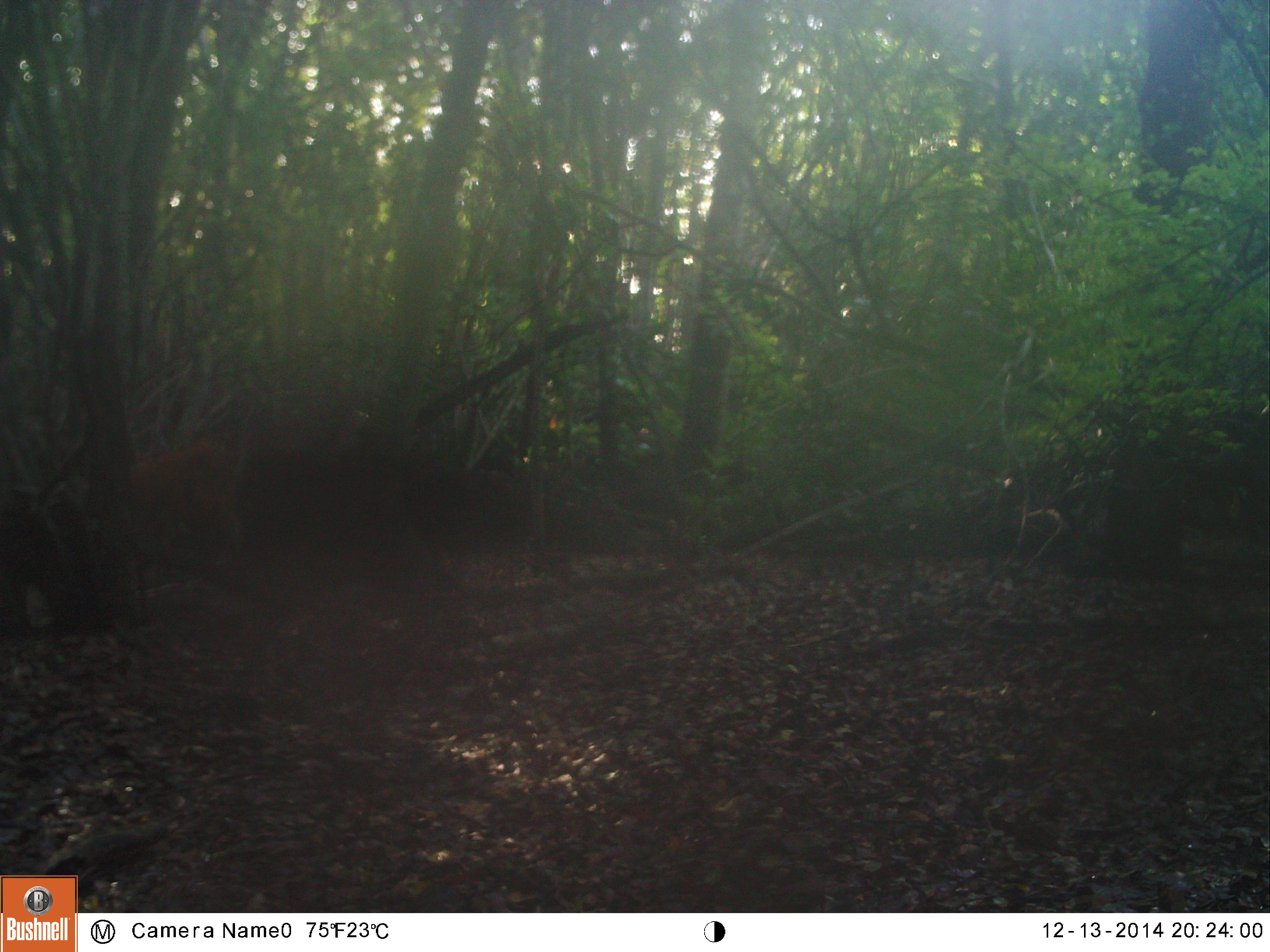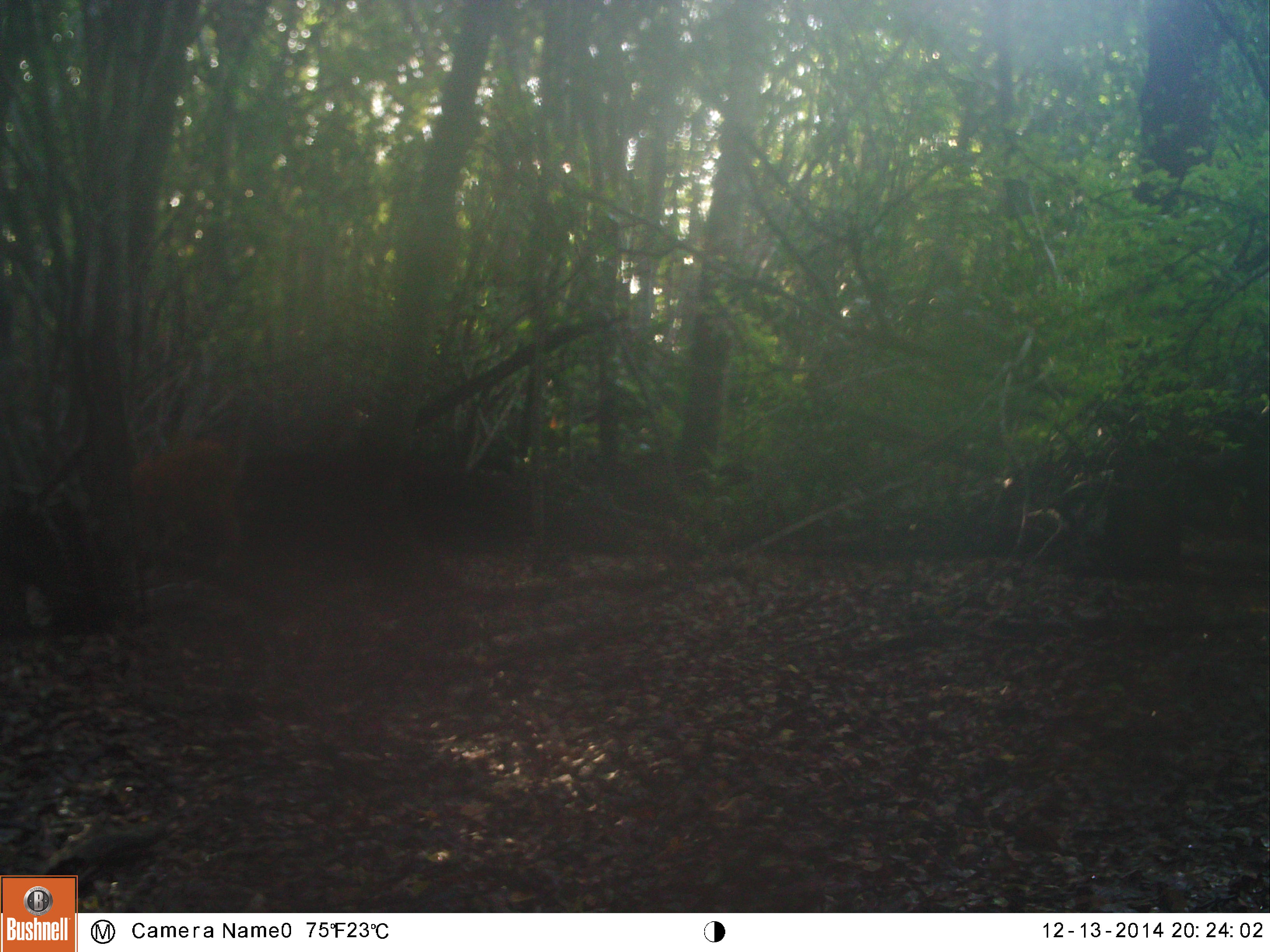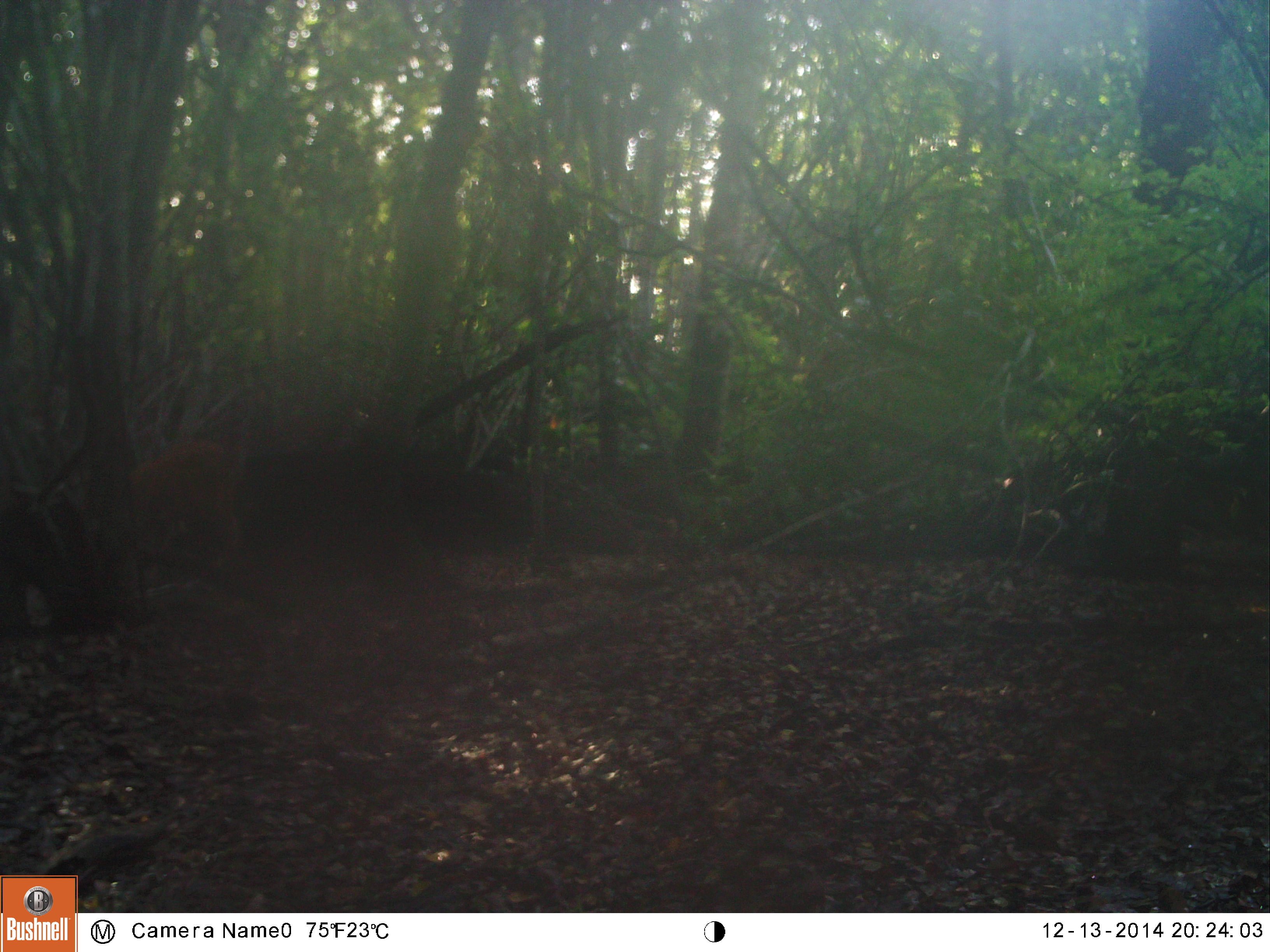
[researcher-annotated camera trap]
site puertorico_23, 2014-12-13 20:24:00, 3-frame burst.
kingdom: Animalia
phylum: Chordata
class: Mammalia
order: Artiodactyla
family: Bovidae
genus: Capra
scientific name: Capra hircus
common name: goat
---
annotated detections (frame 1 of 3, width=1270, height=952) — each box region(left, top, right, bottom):
goat: region(96, 423, 250, 609)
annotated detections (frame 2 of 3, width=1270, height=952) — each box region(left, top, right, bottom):
goat: region(123, 422, 254, 571)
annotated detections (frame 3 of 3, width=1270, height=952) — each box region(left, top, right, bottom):
goat: region(104, 407, 255, 604)